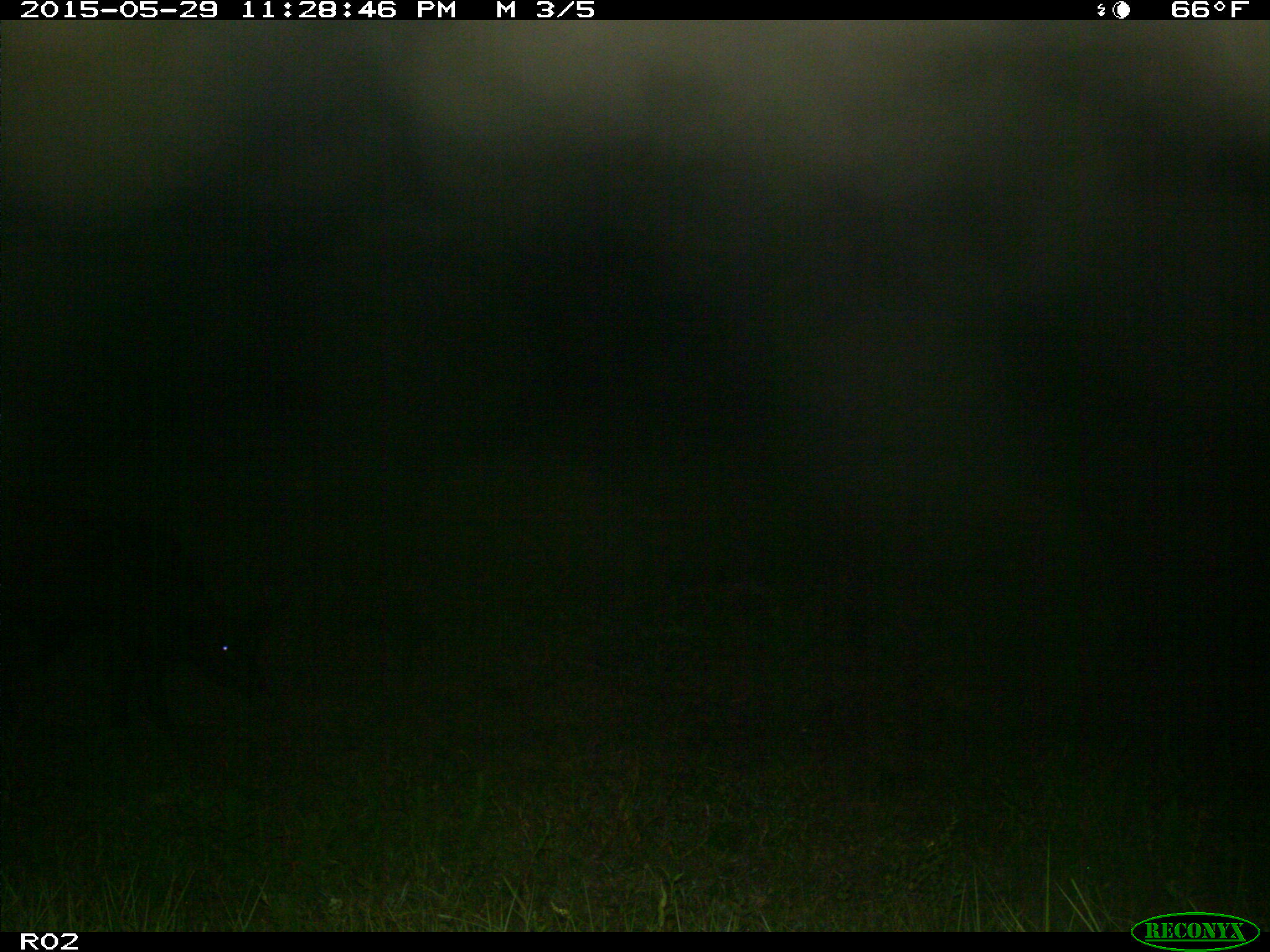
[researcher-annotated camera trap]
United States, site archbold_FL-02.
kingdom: Animalia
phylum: Chordata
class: Mammalia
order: Artiodactyla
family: Bovidae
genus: Bos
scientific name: Bos taurus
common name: domestic cow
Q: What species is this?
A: Bos taurus (domestic cow).